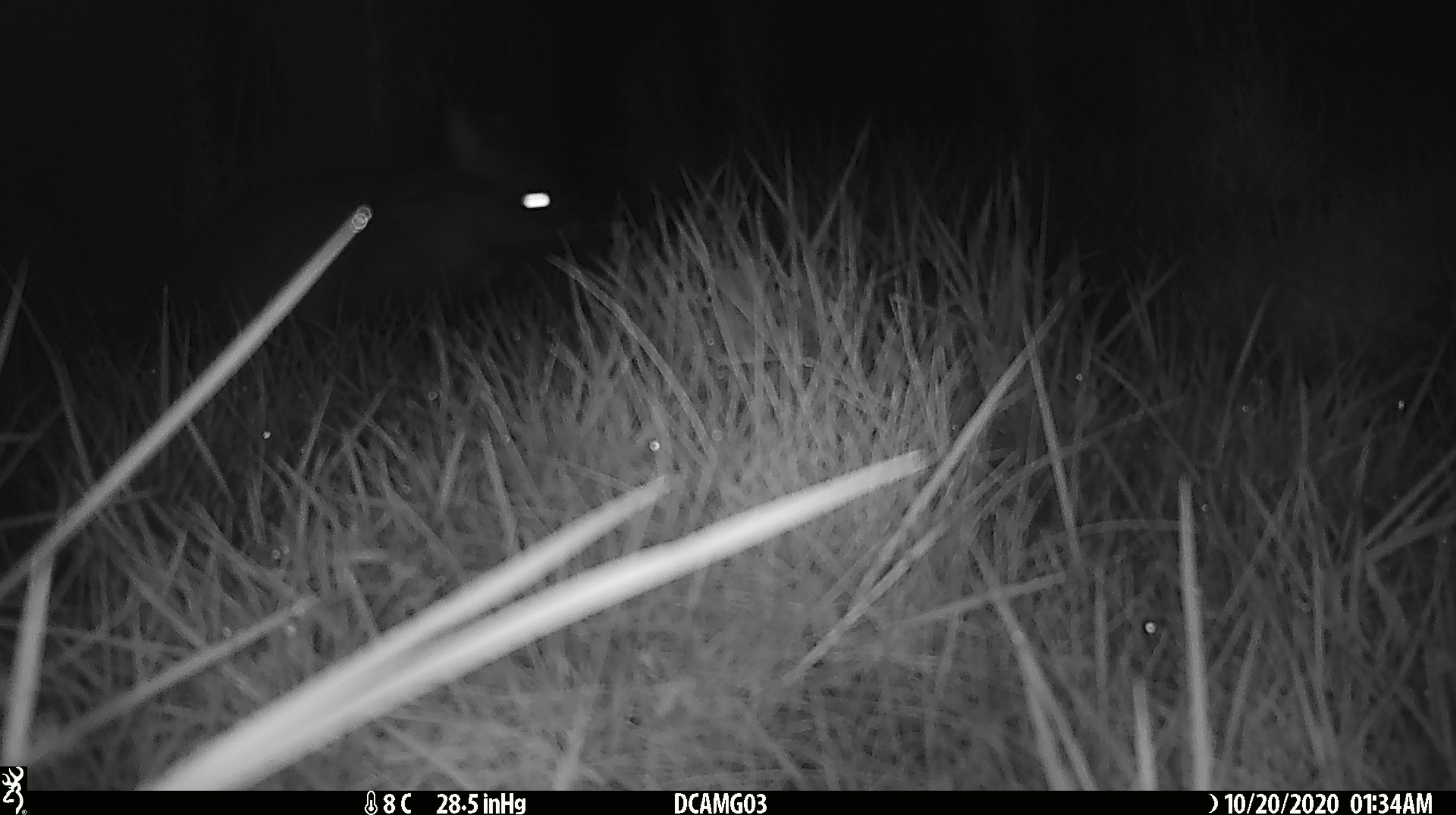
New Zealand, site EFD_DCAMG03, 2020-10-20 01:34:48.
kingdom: Animalia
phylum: Chordata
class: Mammalia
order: Diprotodontia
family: Phalangeridae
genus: Trichosurus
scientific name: Trichosurus vulpecula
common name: common brushtail possum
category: possum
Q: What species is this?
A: Possum (common brushtail possum) (Trichosurus vulpecula).